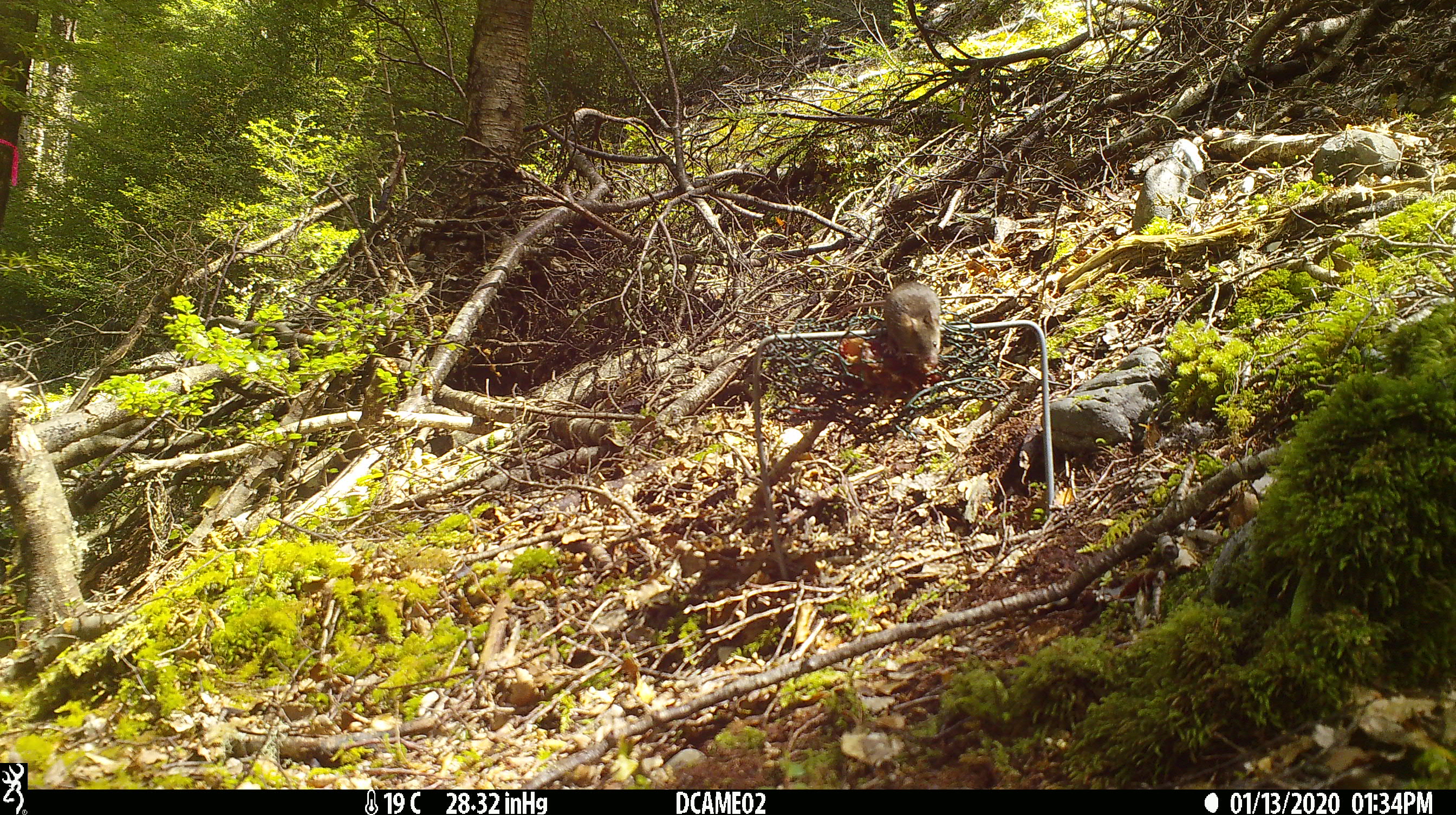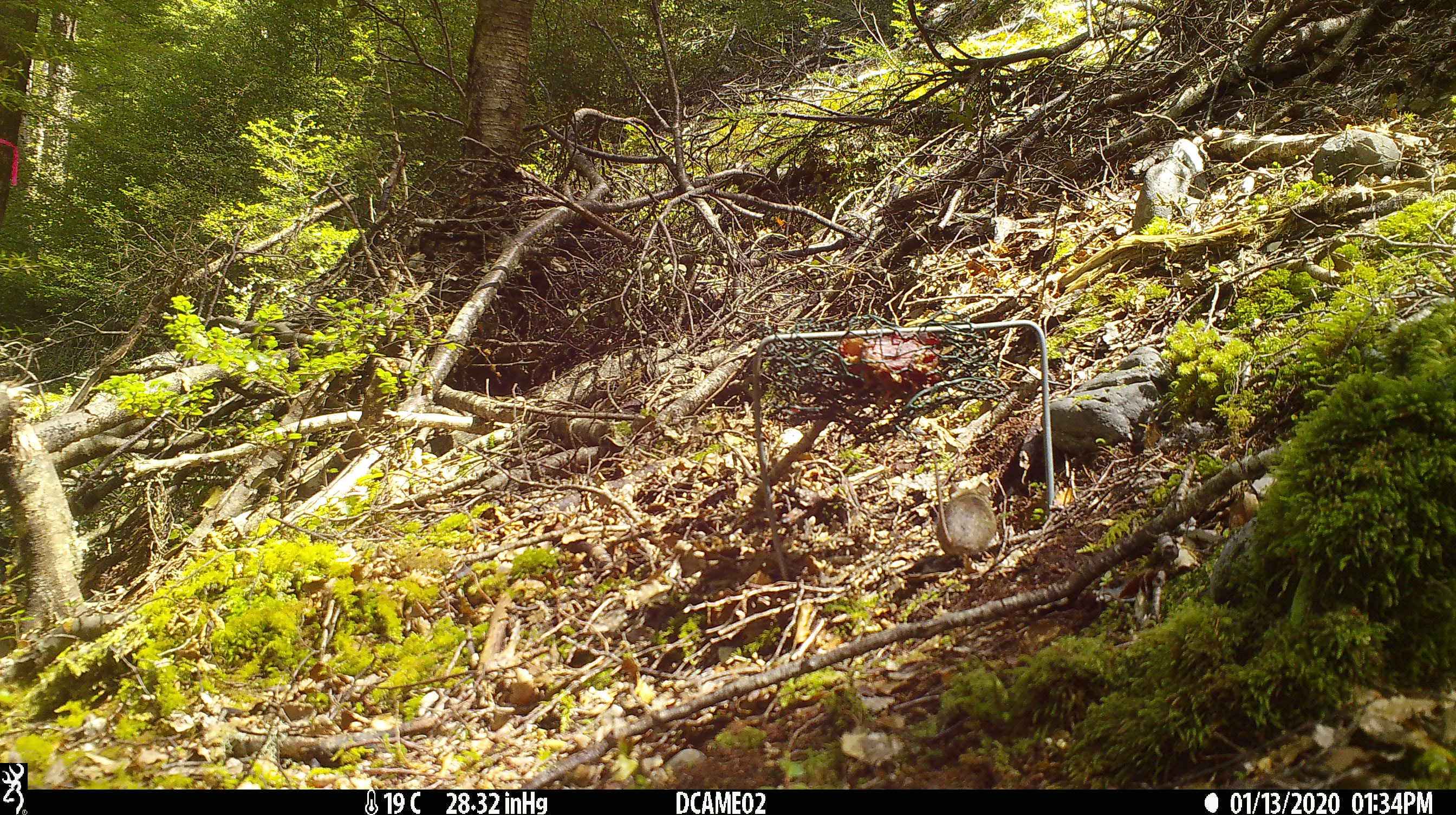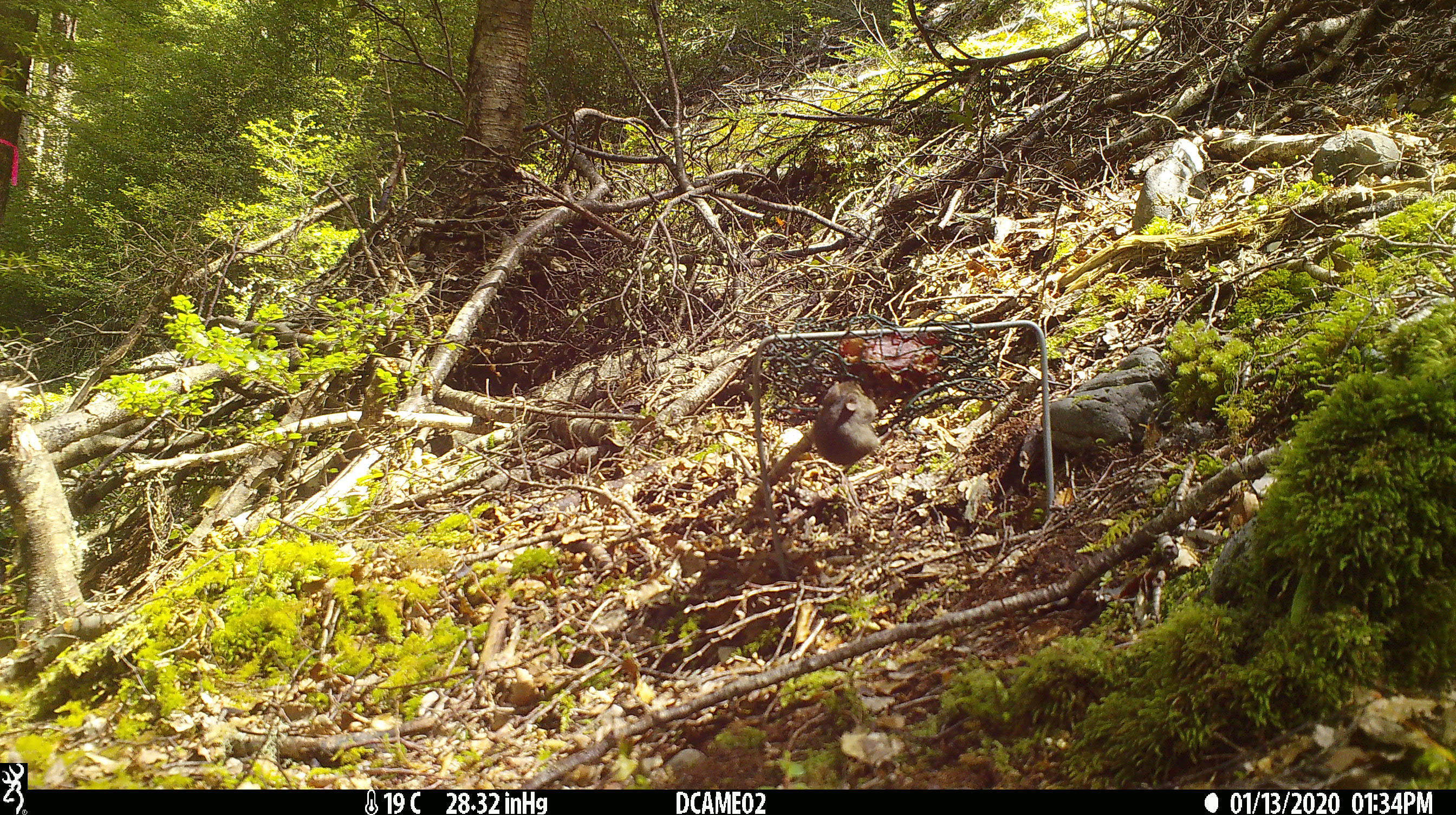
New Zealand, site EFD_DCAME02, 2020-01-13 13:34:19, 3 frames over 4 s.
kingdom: Animalia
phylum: Chordata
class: Mammalia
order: Rodentia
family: Muridae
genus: Mus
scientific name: Mus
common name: mouse